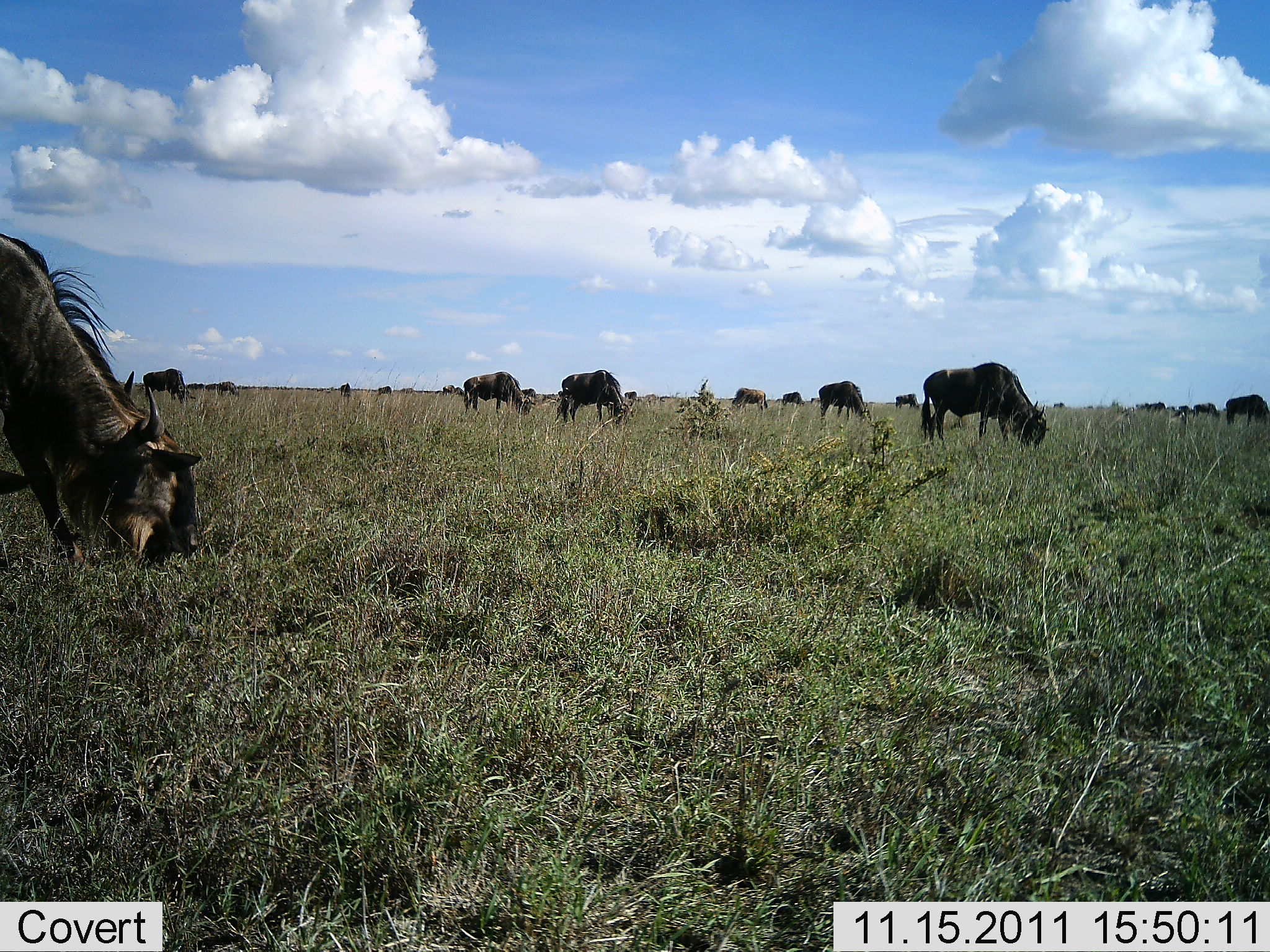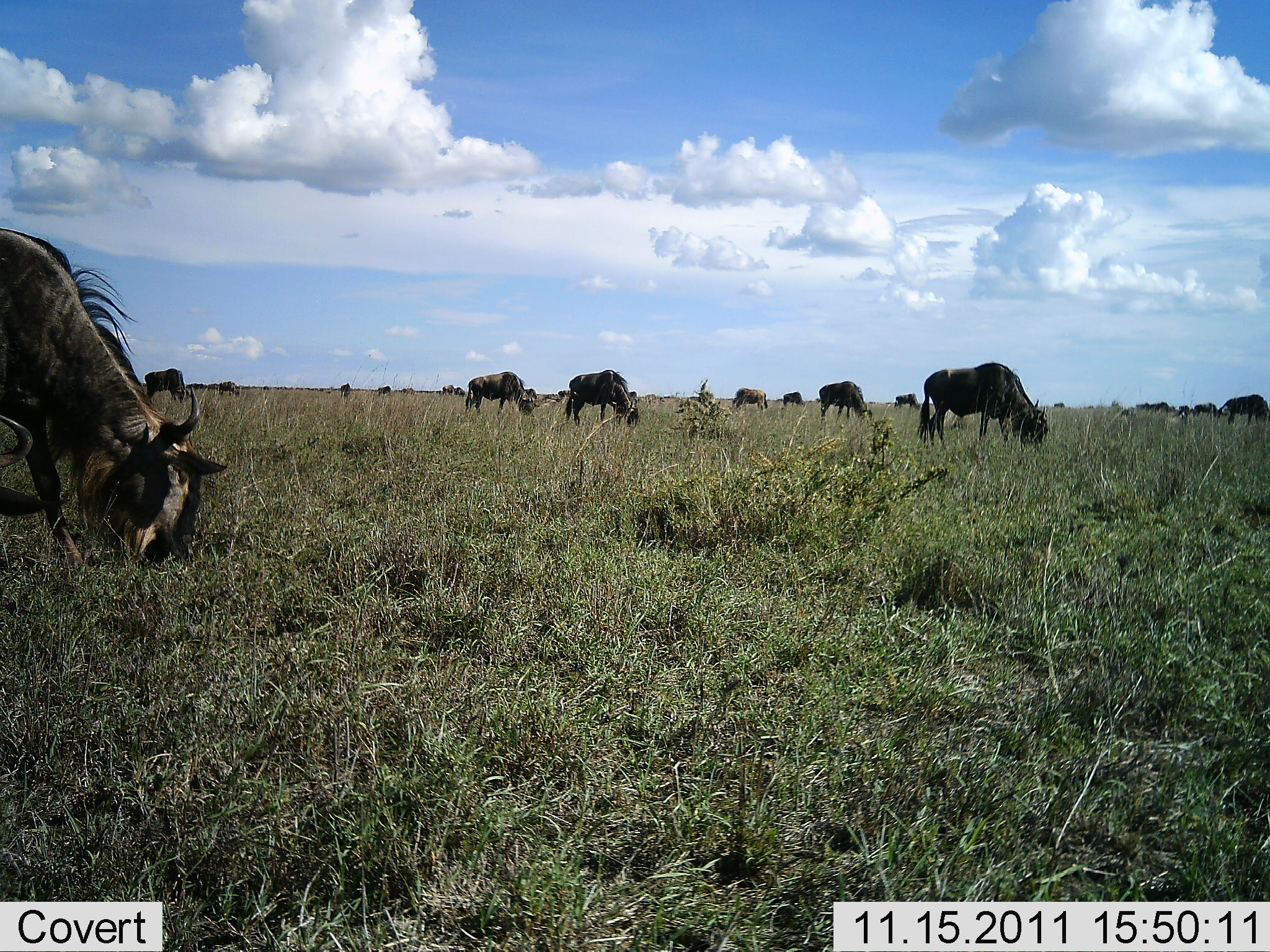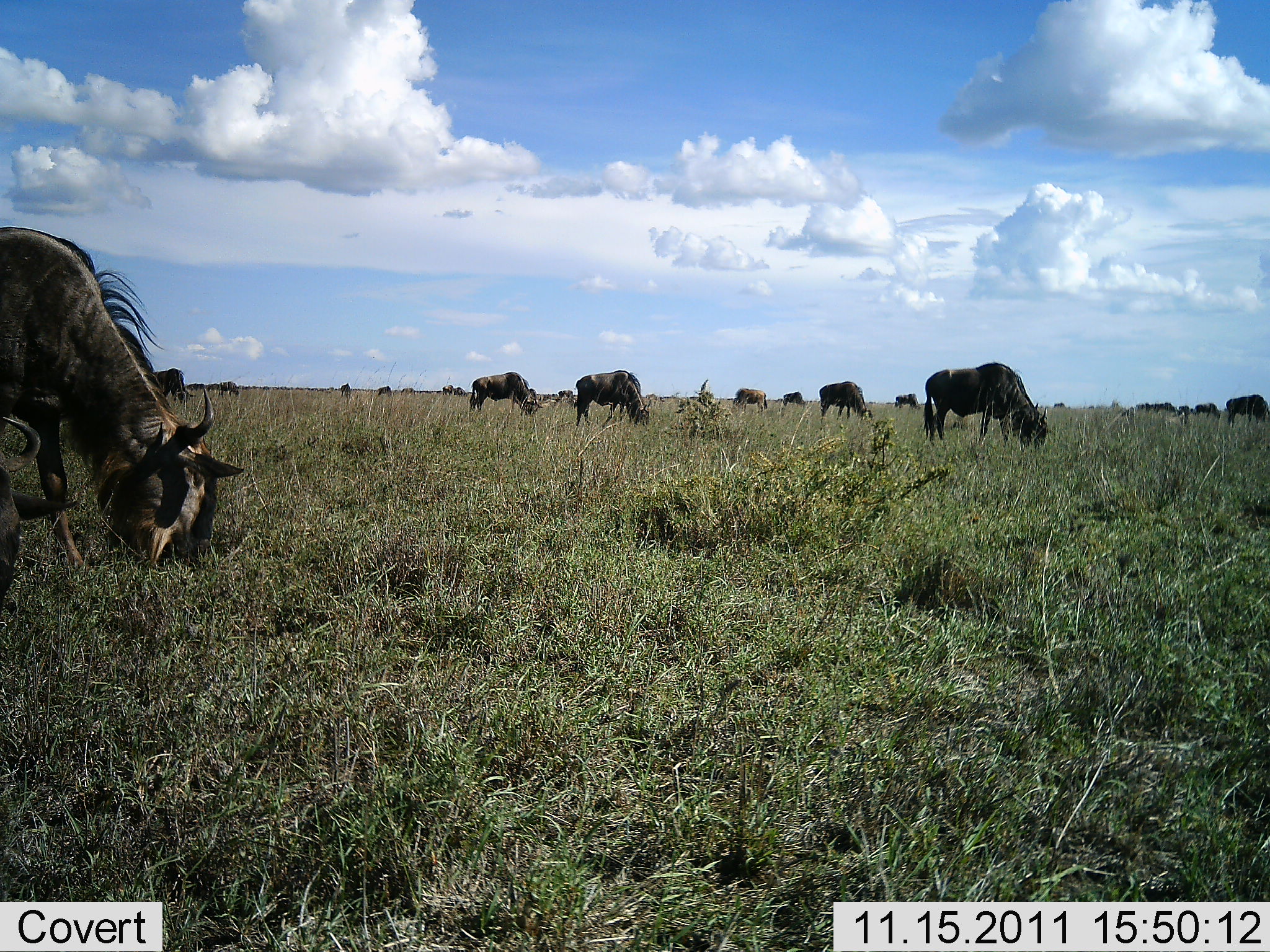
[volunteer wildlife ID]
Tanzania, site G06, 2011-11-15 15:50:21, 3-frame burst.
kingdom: Animalia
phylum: Chordata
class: Mammalia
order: Artiodactyla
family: Bovidae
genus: Connochaetes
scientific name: Connochaetes taurinus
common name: blue wildebeest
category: wildebeest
Wildebeest (blue wildebeest) (Connochaetes taurinus), count 11-50. Behavior (volunteer vote fractions): standing 38%, resting 0%, moving 15%, interacting 0%. Young present (vote fraction): 0%. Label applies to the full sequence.